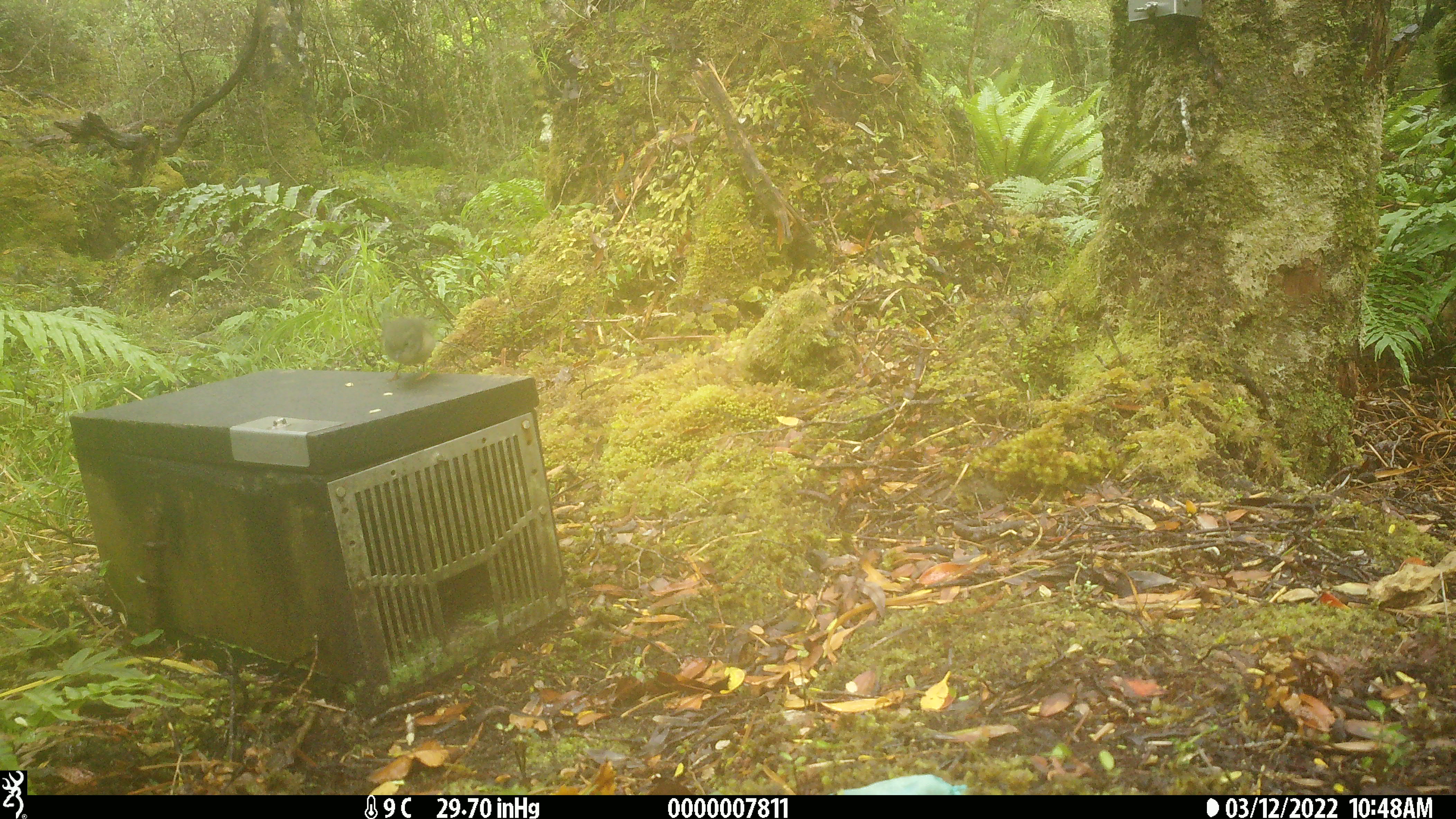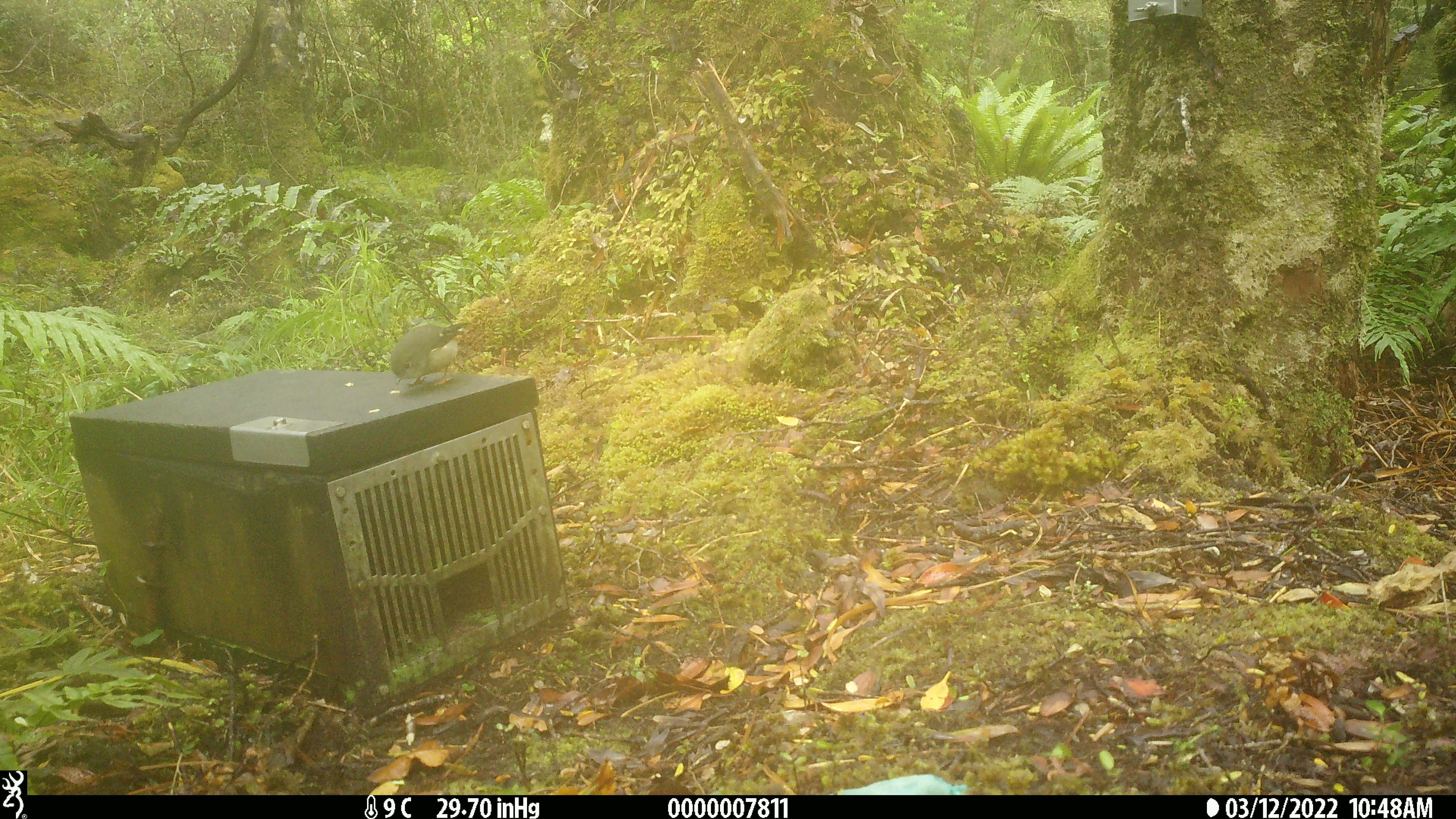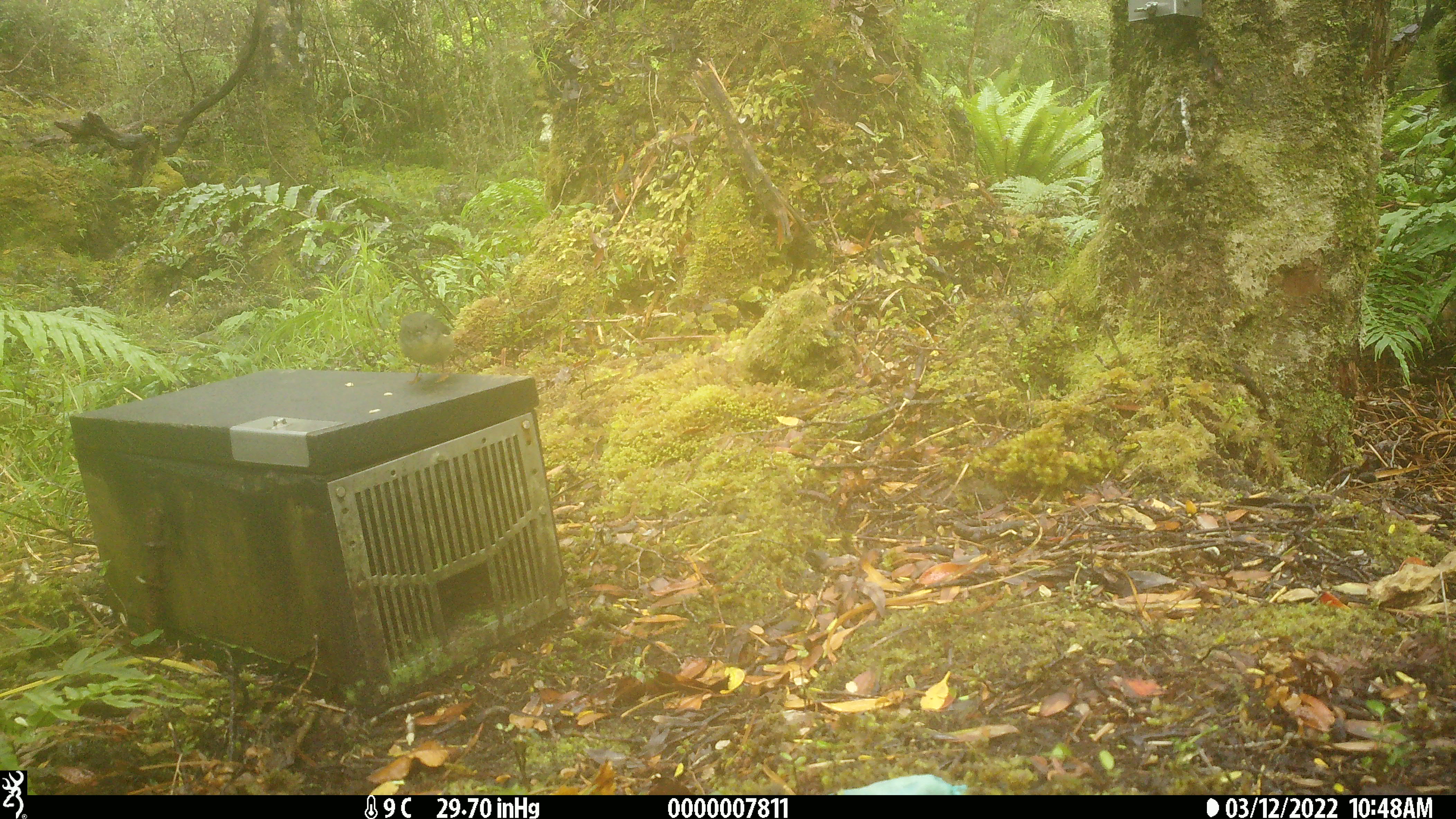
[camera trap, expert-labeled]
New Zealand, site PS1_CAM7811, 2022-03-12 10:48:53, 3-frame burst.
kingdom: Animalia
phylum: Chordata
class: Aves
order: Passeriformes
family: Petroicidae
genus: Petroica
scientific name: Petroica macrocephala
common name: tomtit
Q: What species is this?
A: Tomtit (Petroica macrocephala).